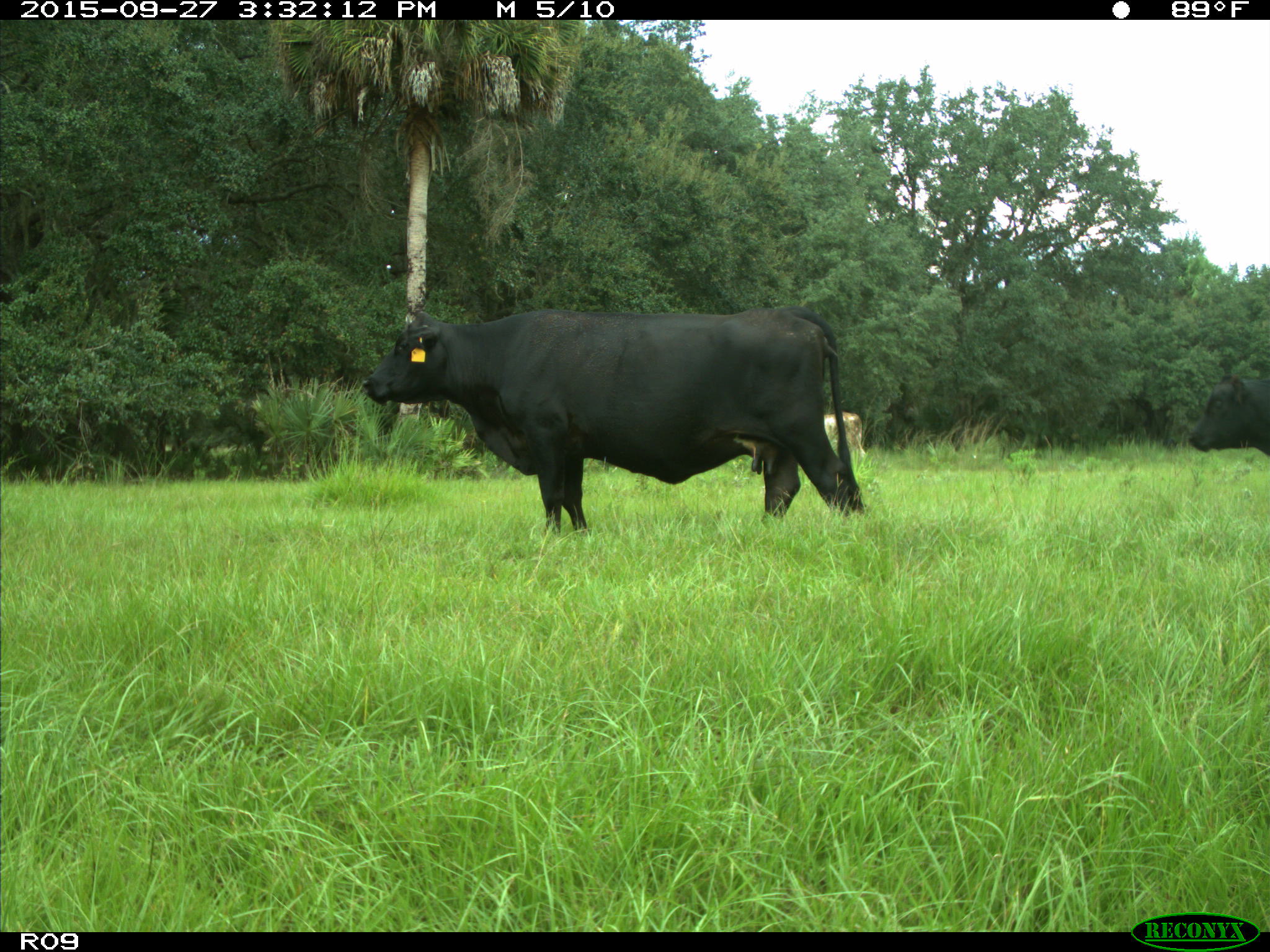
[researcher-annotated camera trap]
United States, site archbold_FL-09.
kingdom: Animalia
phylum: Chordata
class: Mammalia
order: Artiodactyla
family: Bovidae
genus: Bos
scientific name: Bos taurus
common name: domestic cow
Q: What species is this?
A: Bos taurus (domestic cow).